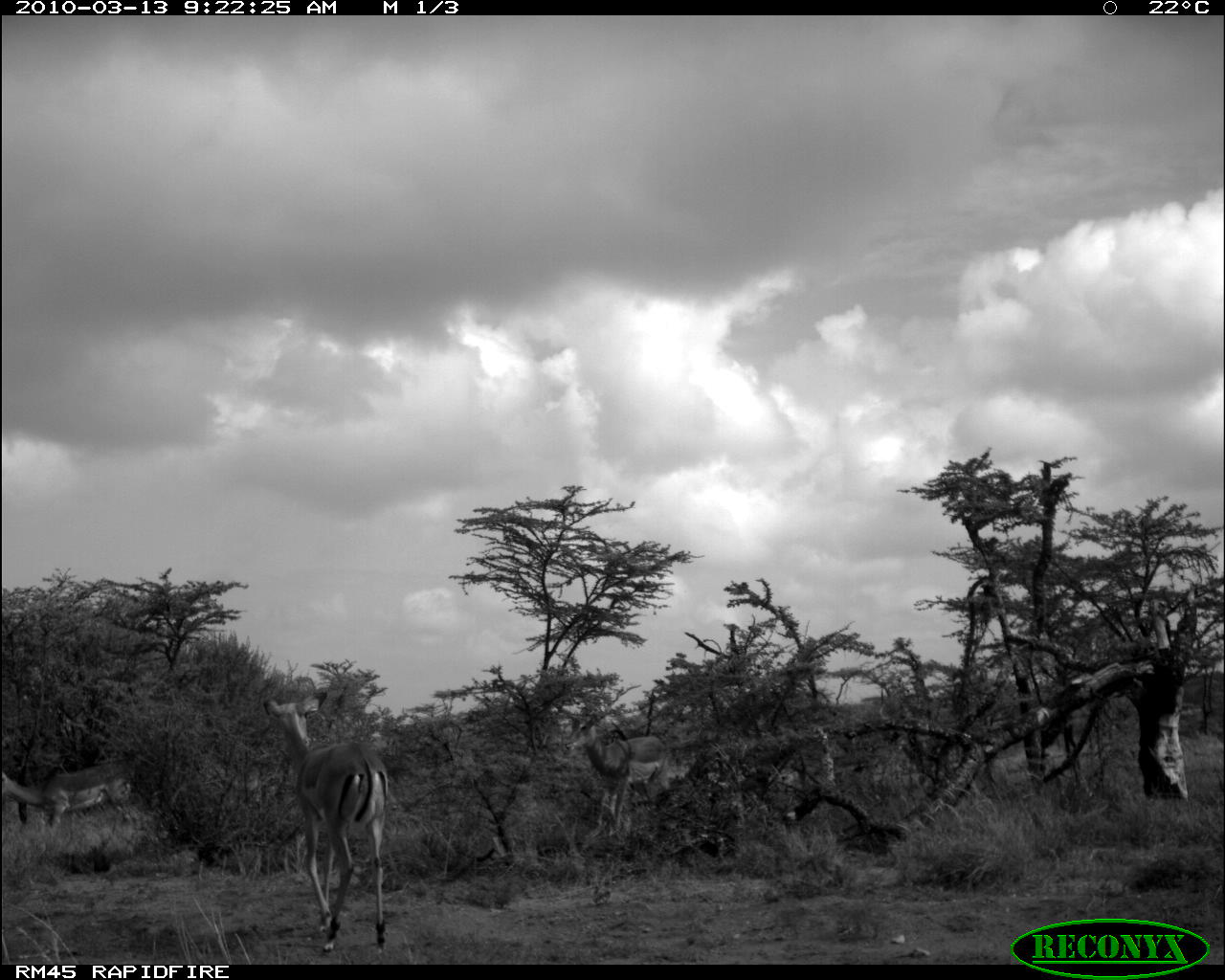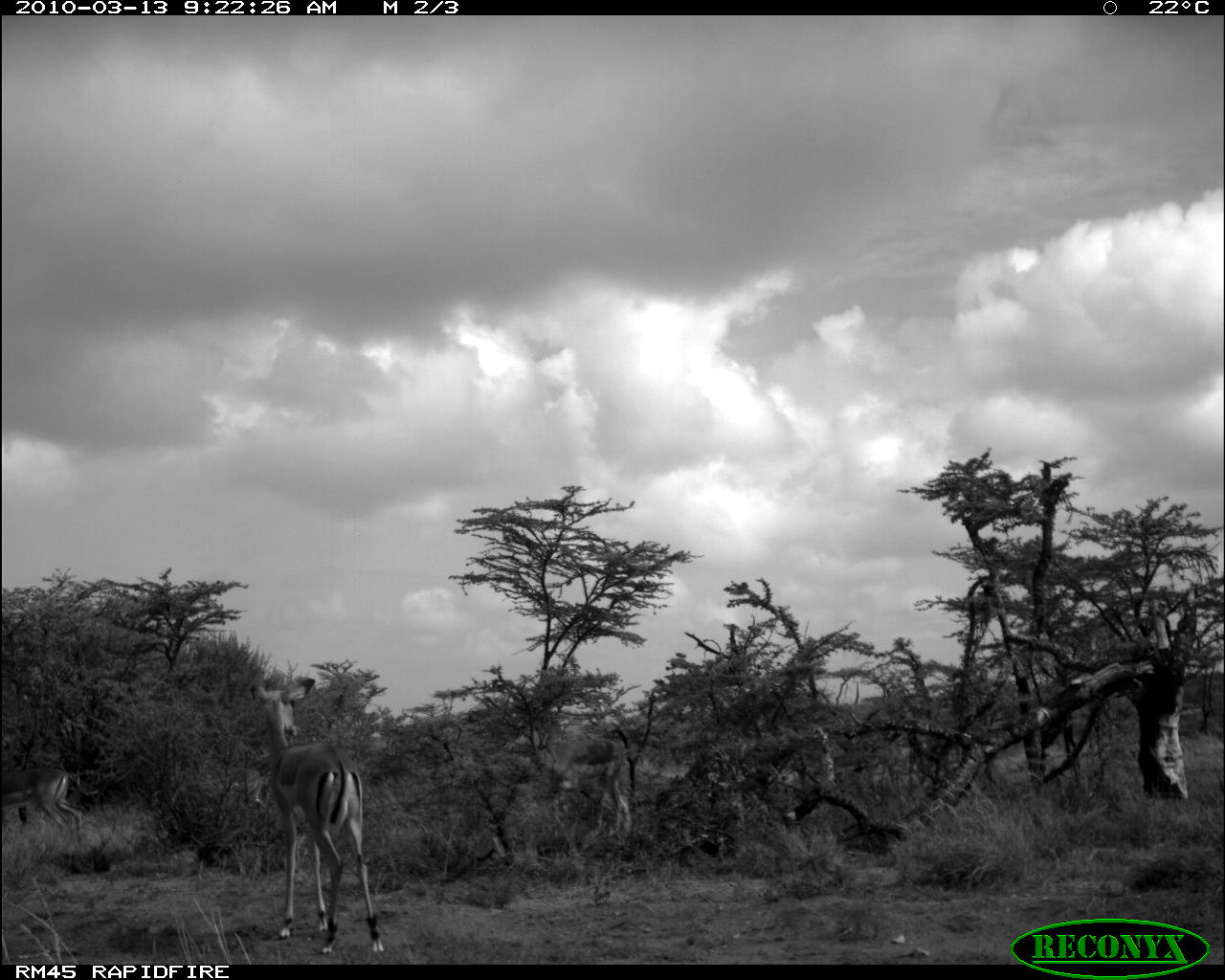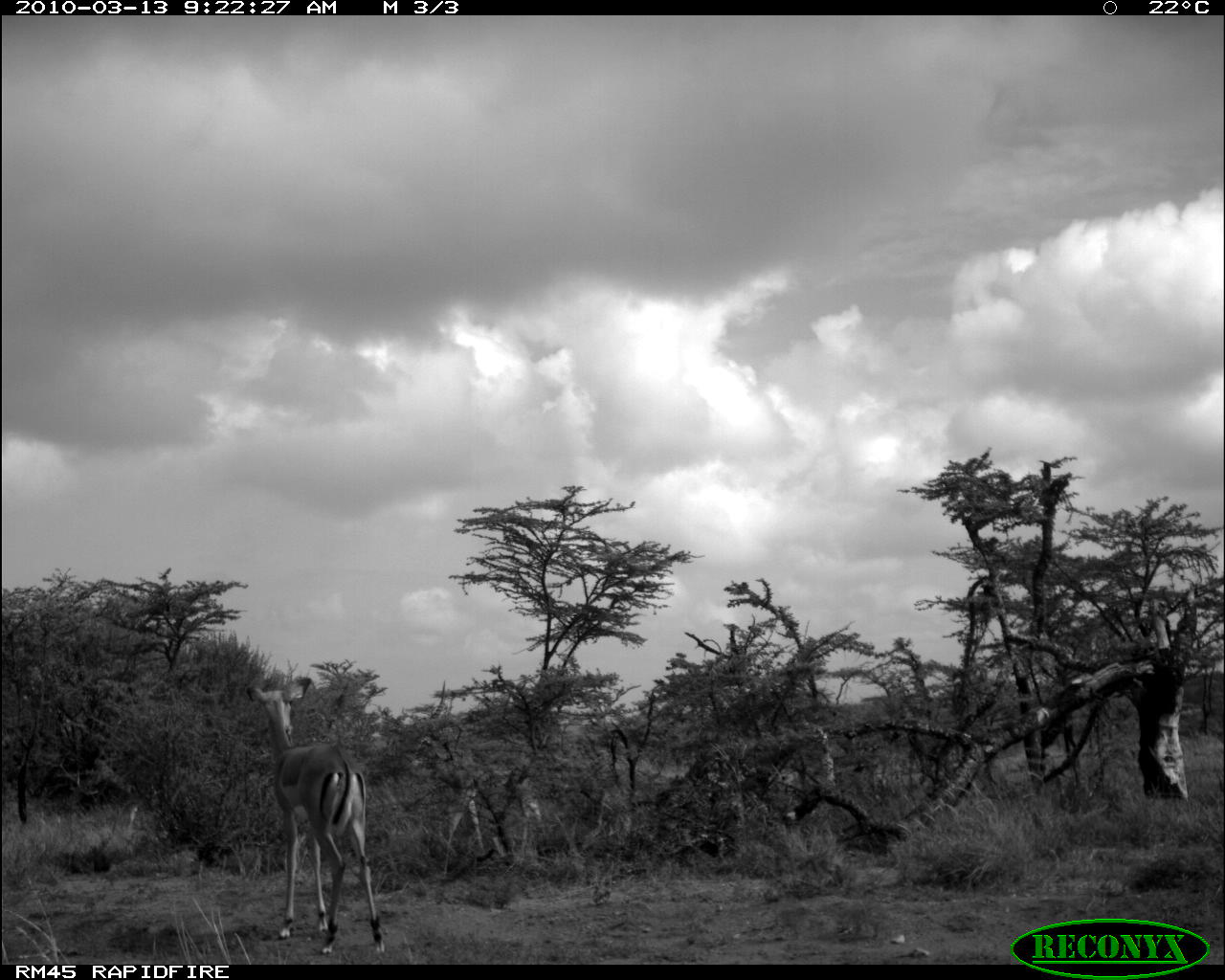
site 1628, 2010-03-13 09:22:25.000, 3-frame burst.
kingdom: Animalia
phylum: Chordata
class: Mammalia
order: Artiodactyla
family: Bovidae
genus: Aepyceros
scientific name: Aepyceros melampus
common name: impala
Aepyceros melampus (impala), count 3.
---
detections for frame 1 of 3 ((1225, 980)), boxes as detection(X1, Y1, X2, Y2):
aepyceros melampus: detection(260, 687, 392, 956); detection(552, 712, 670, 841); detection(0, 760, 141, 848)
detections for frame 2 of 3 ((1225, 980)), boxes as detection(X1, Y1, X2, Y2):
aepyceros melampus: detection(246, 673, 385, 957); detection(513, 735, 631, 847); detection(0, 761, 87, 849)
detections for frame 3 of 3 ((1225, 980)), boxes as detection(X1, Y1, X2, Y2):
aepyceros melampus: detection(241, 675, 383, 956)